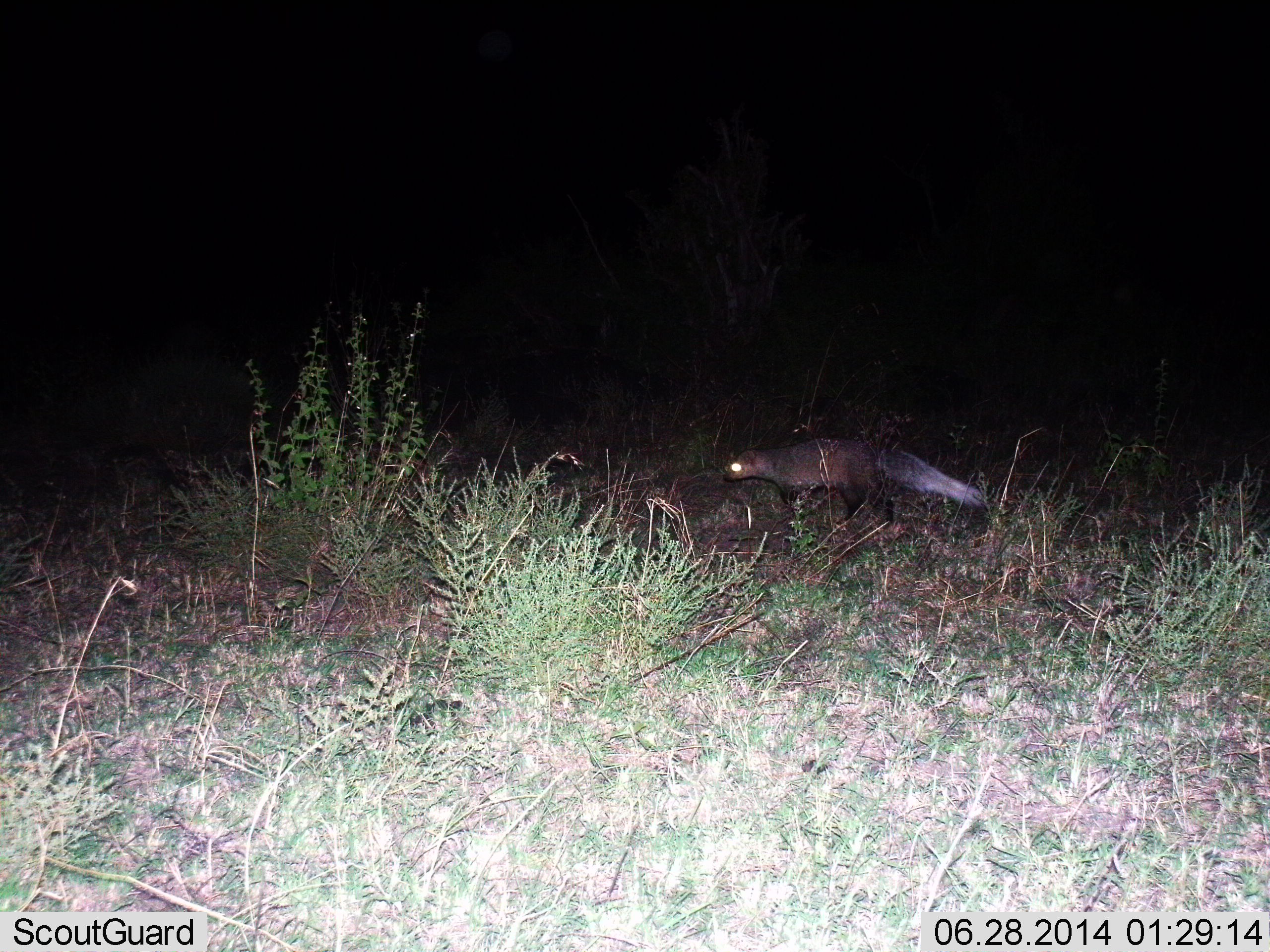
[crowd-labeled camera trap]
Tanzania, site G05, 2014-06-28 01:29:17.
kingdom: Animalia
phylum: Chordata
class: Mammalia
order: Carnivora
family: Herpestidae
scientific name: Herpestidae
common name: mongoose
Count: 1.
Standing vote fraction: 40%.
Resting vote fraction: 0%.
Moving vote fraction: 60%.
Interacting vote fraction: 0%.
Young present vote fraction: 0%.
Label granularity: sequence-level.